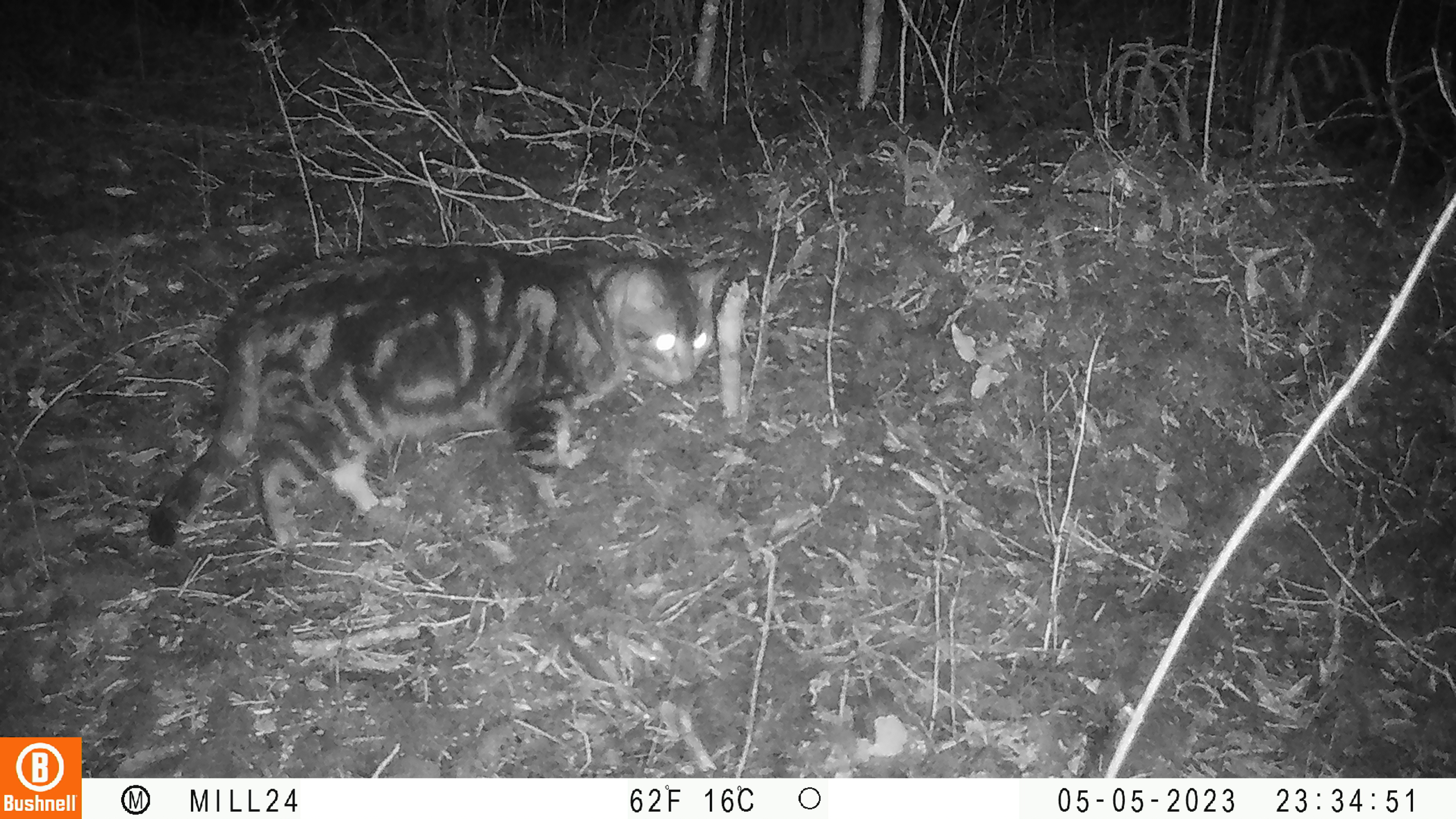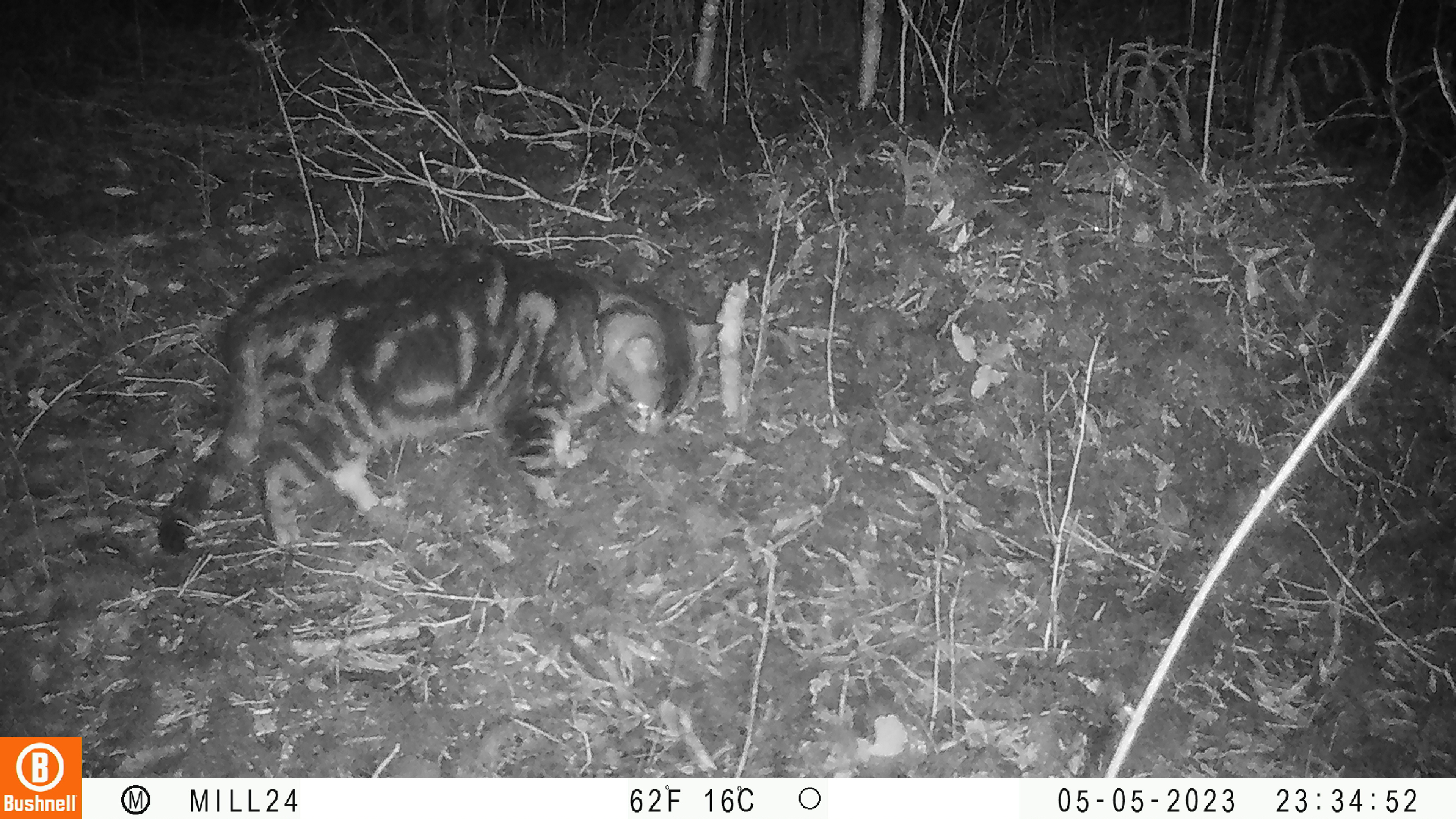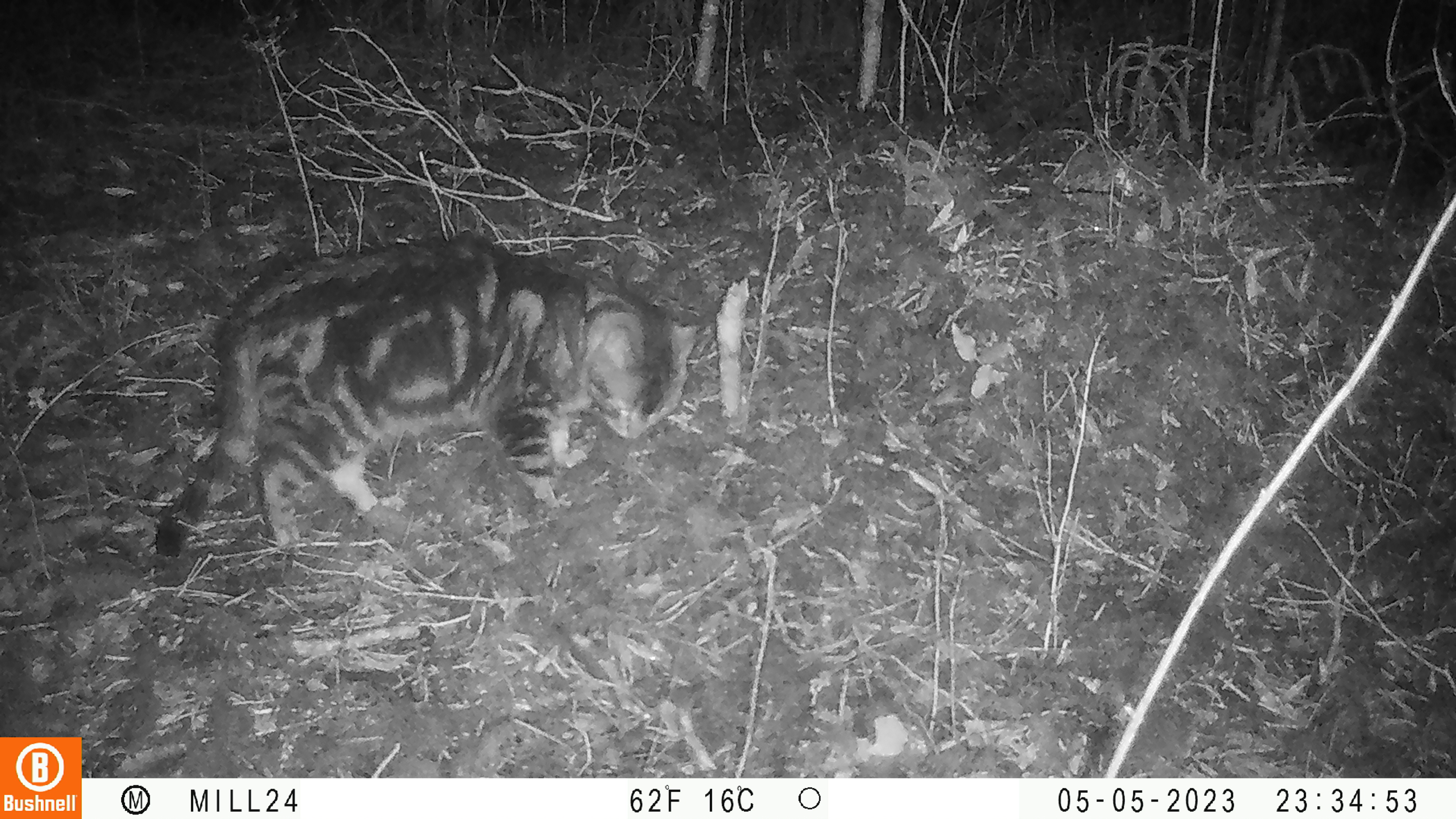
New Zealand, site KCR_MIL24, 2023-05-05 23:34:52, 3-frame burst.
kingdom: Animalia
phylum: Chordata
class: Mammalia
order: Carnivora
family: Felidae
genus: Felis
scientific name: Felis catus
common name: domestic cat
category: cat